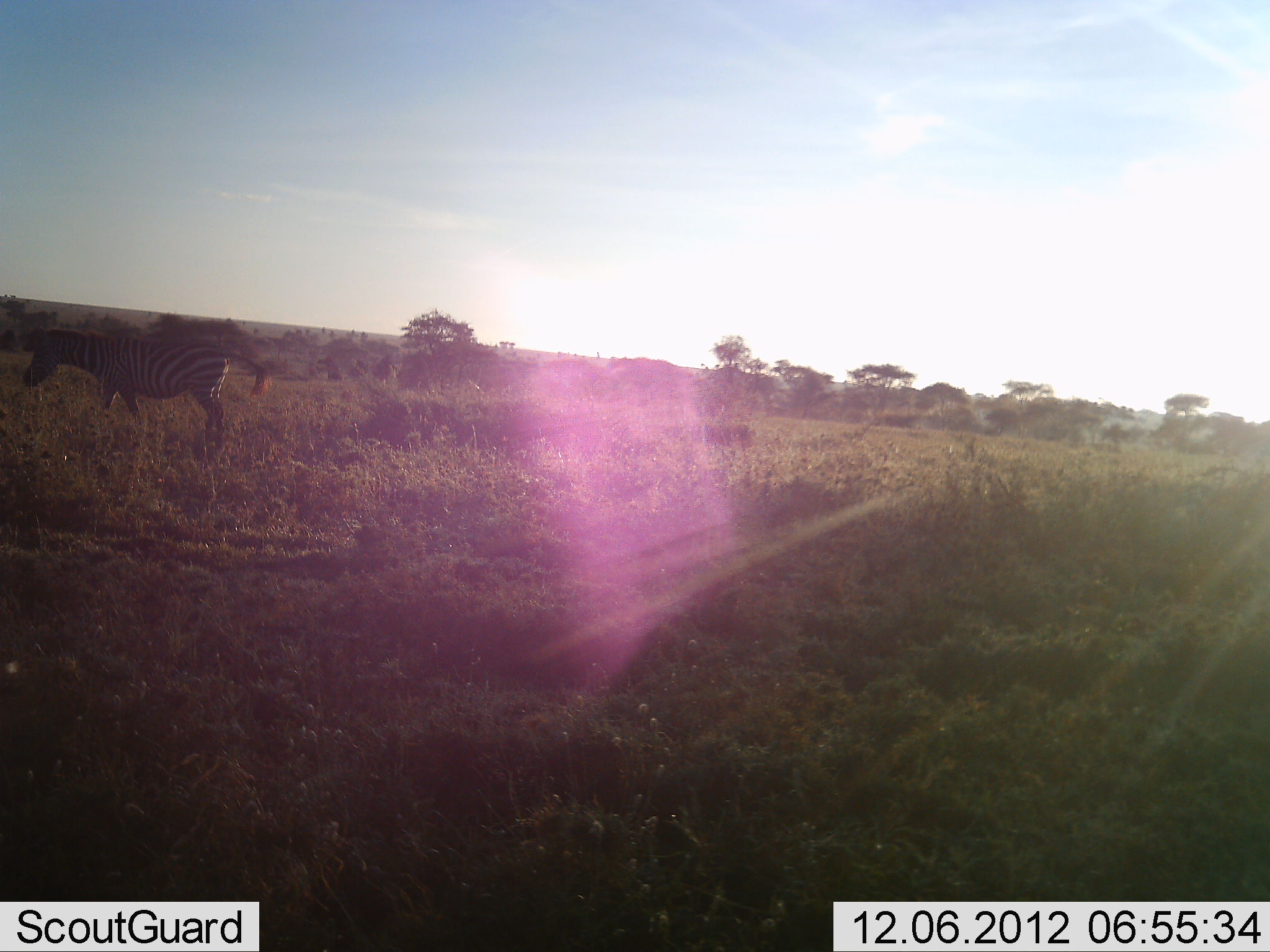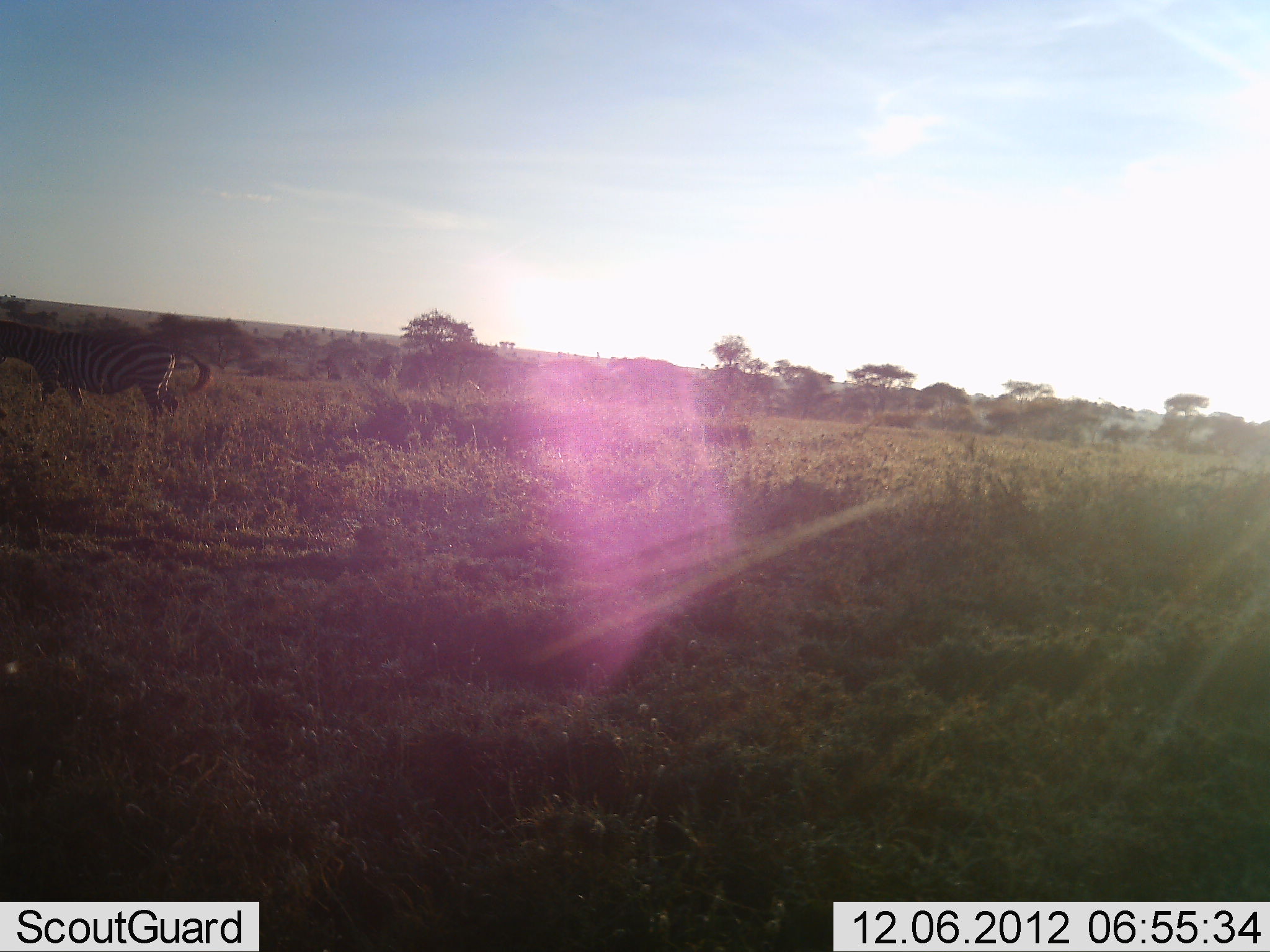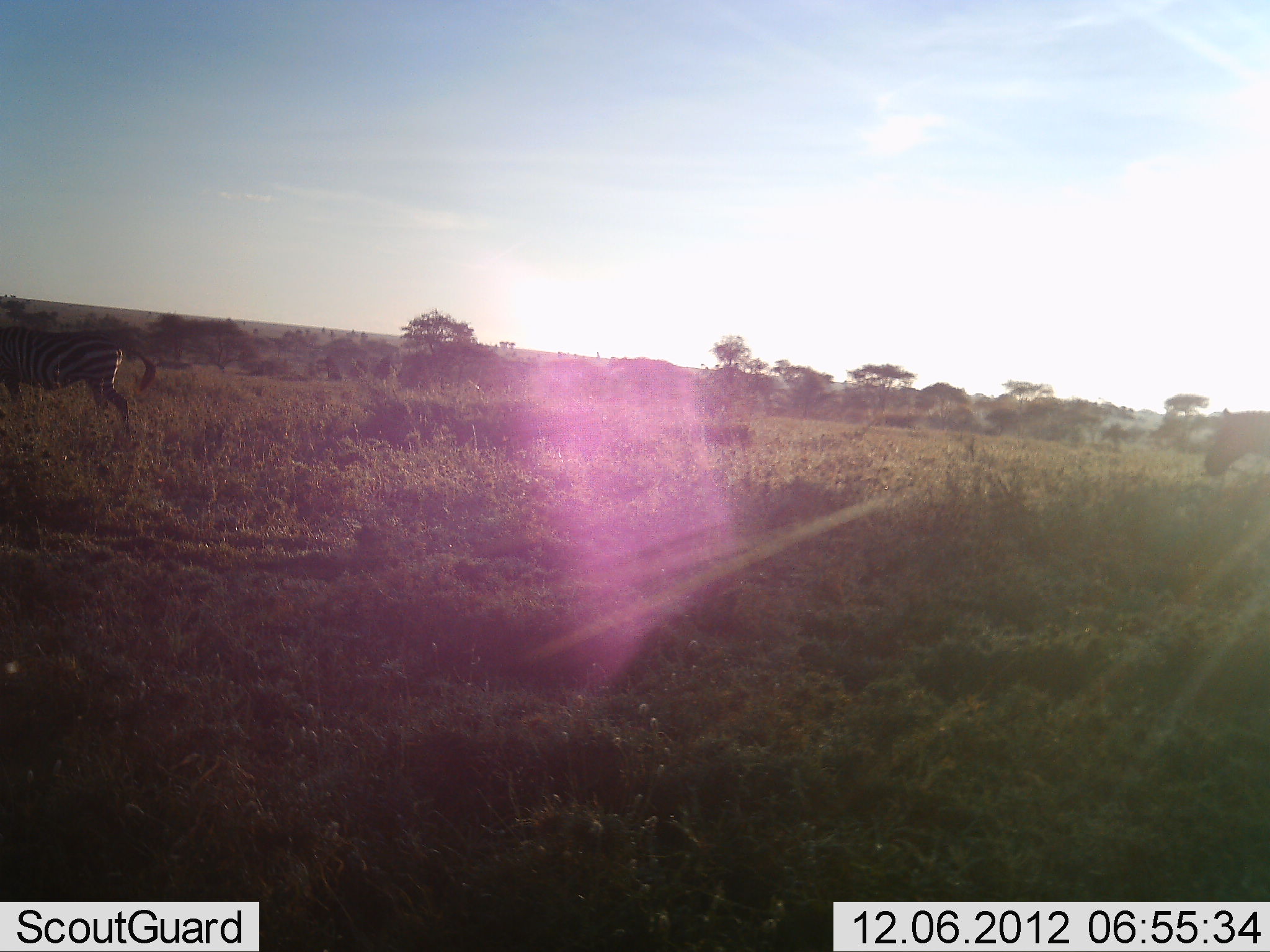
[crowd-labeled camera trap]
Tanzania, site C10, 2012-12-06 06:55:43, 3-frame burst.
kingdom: Animalia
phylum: Chordata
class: Mammalia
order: Perissodactyla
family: Equidae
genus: Equus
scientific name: Equus quagga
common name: plains zebra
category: zebra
Zebra (plains zebra) (Equus quagga), count 2. Behavior (volunteer vote fractions): standing 10%, resting 0%, moving 90%, interacting 0%. Young present (vote fraction): 0%. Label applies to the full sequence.